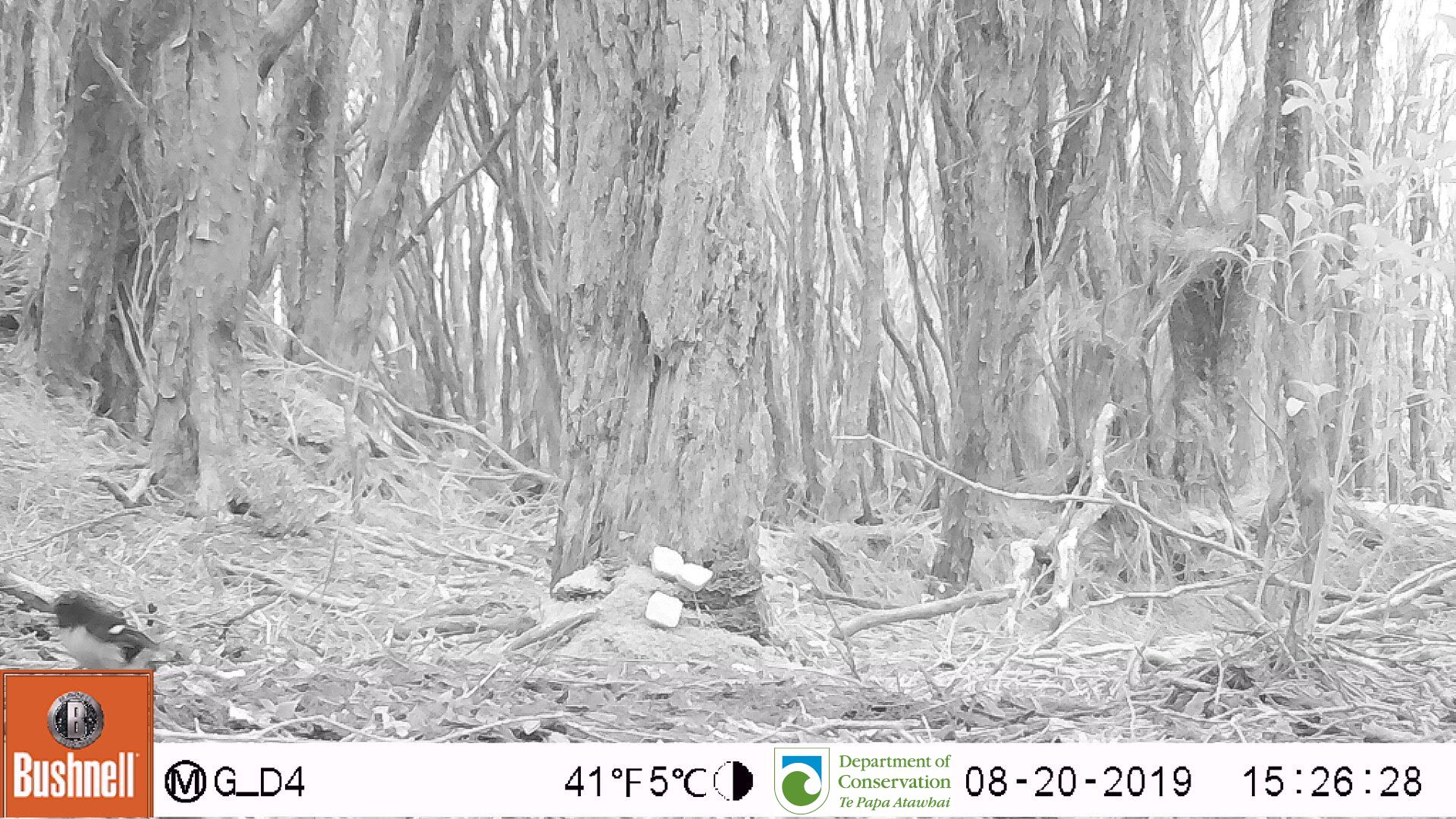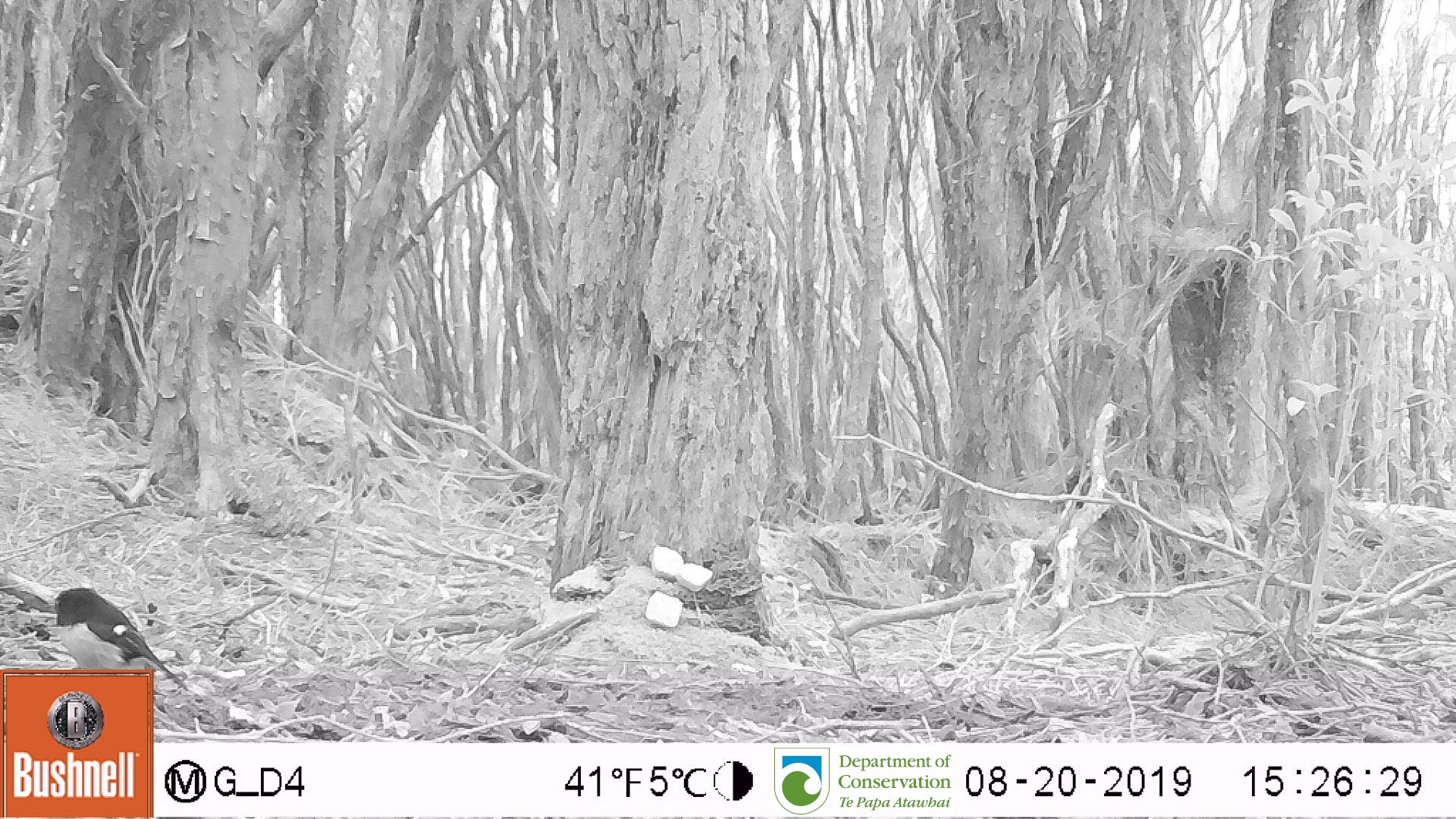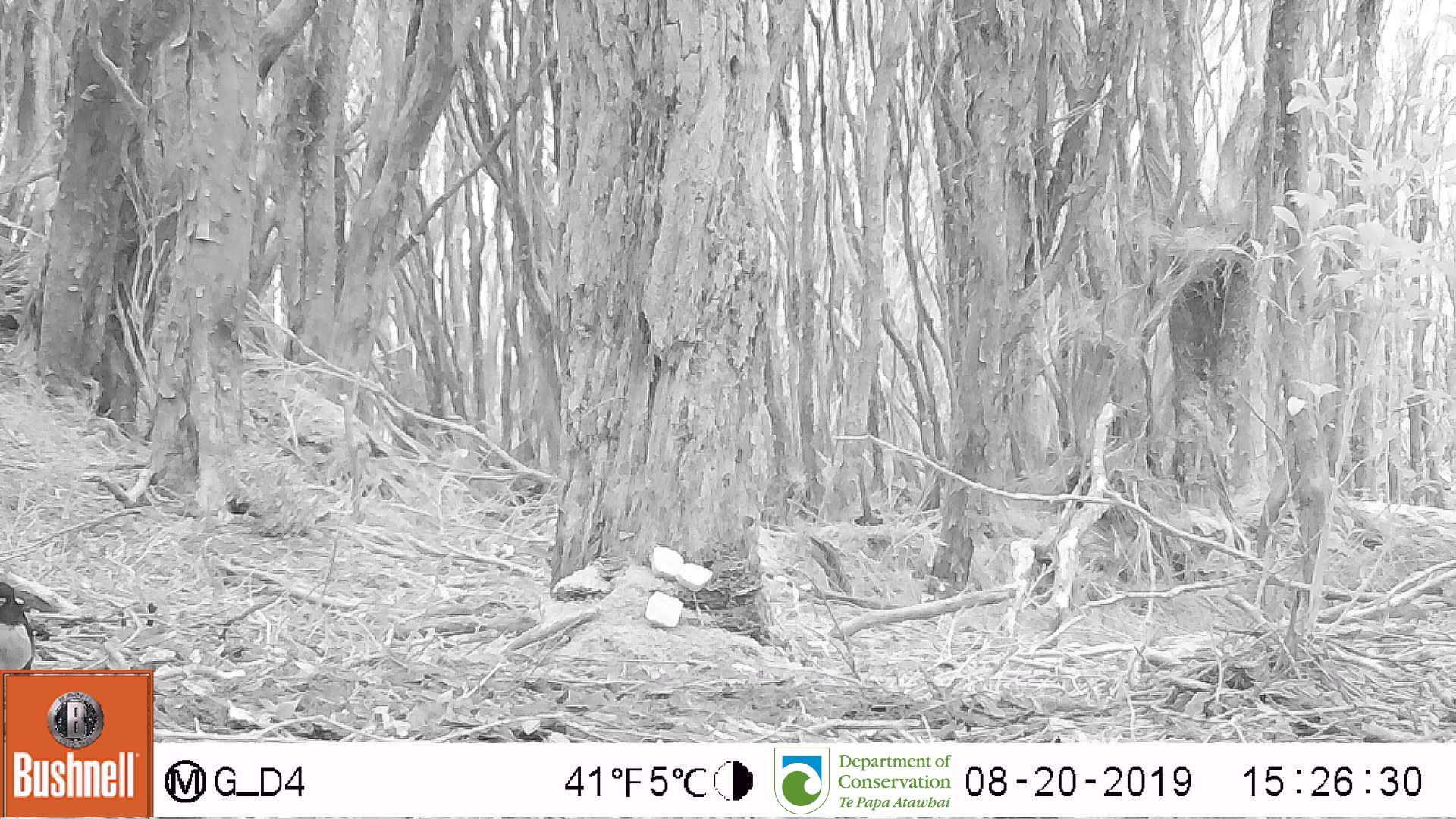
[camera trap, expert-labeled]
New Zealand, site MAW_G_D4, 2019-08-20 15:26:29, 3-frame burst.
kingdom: Animalia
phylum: Chordata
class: Aves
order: Passeriformes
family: Petroicidae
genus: Petroica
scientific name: Petroica macrocephala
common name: tomtit